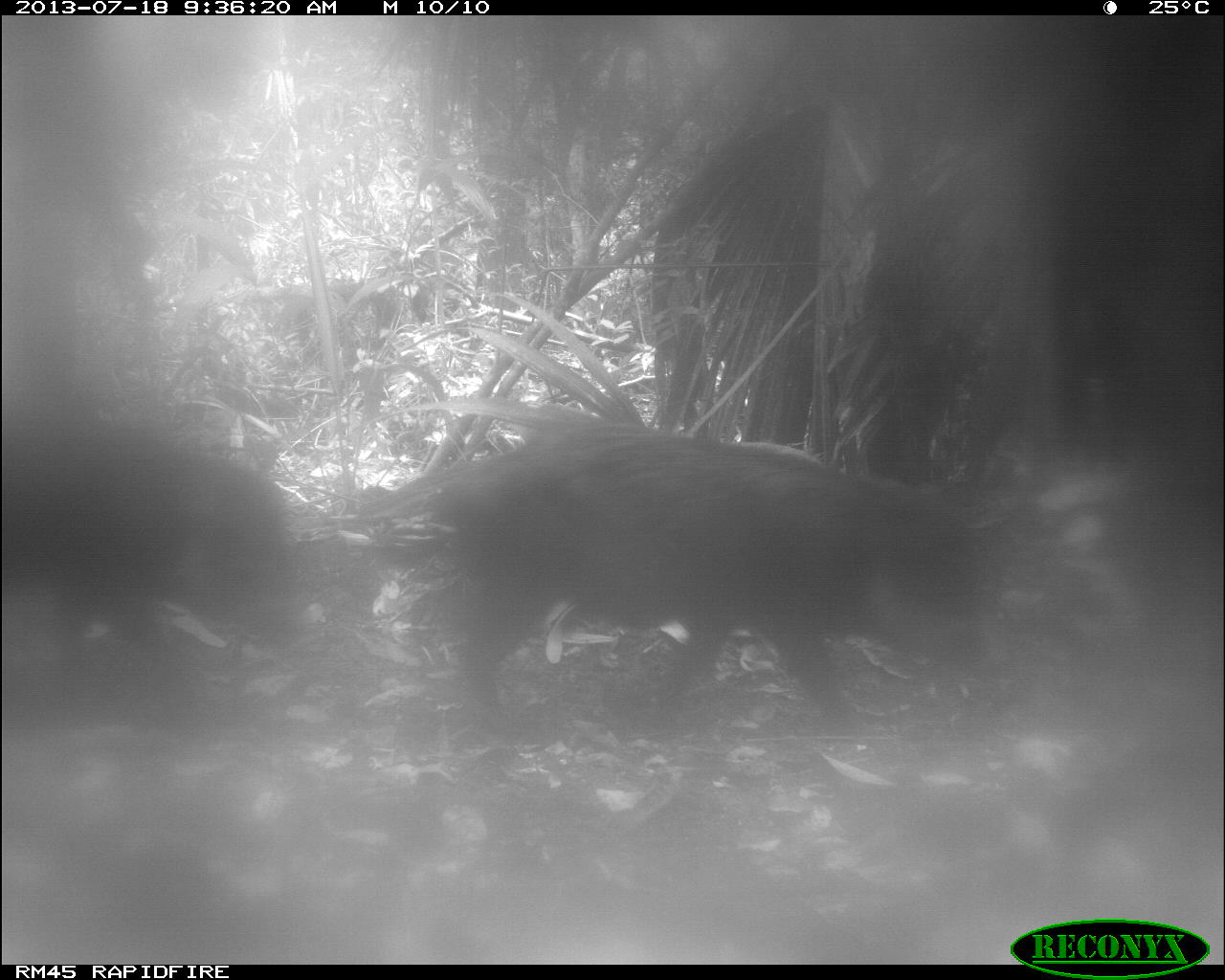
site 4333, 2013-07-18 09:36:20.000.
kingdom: Animalia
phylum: Chordata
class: Mammalia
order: Artiodactyla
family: Tayassuidae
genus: Tayassu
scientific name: Tayassu pecari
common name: white-lipped peccary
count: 2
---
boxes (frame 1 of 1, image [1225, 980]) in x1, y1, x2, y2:
tayassu pecari: 357, 420, 996, 735; 1, 415, 286, 750